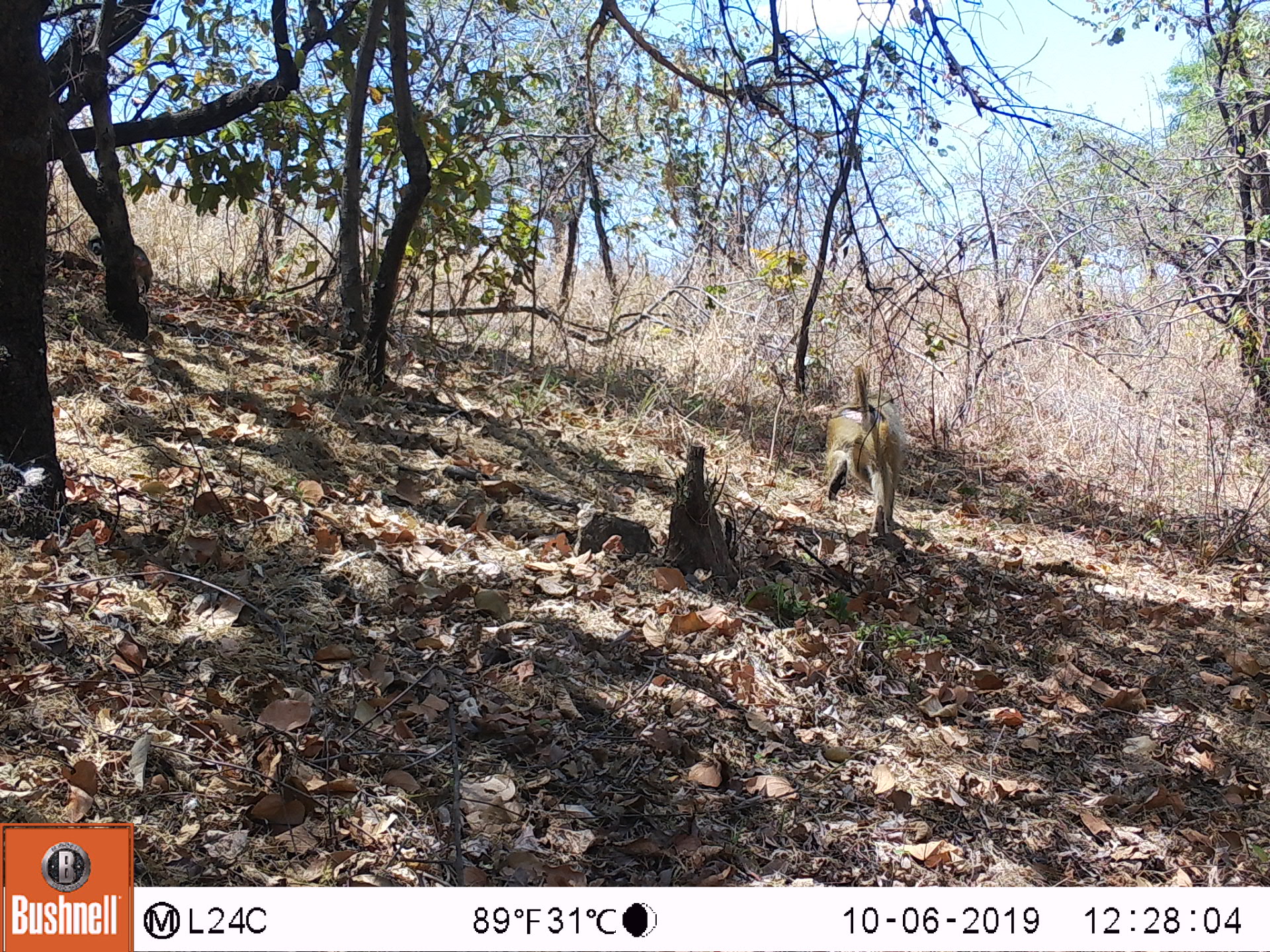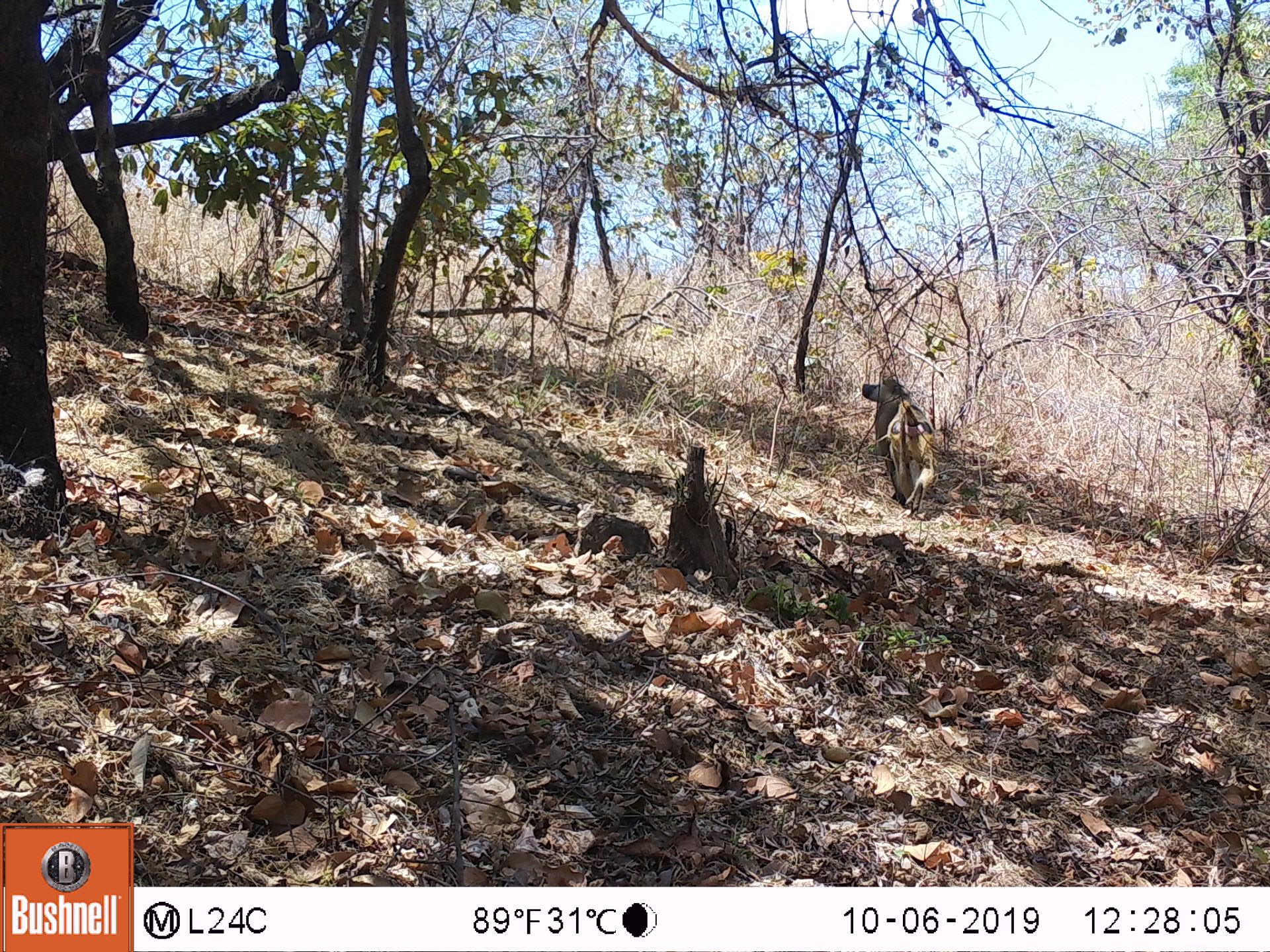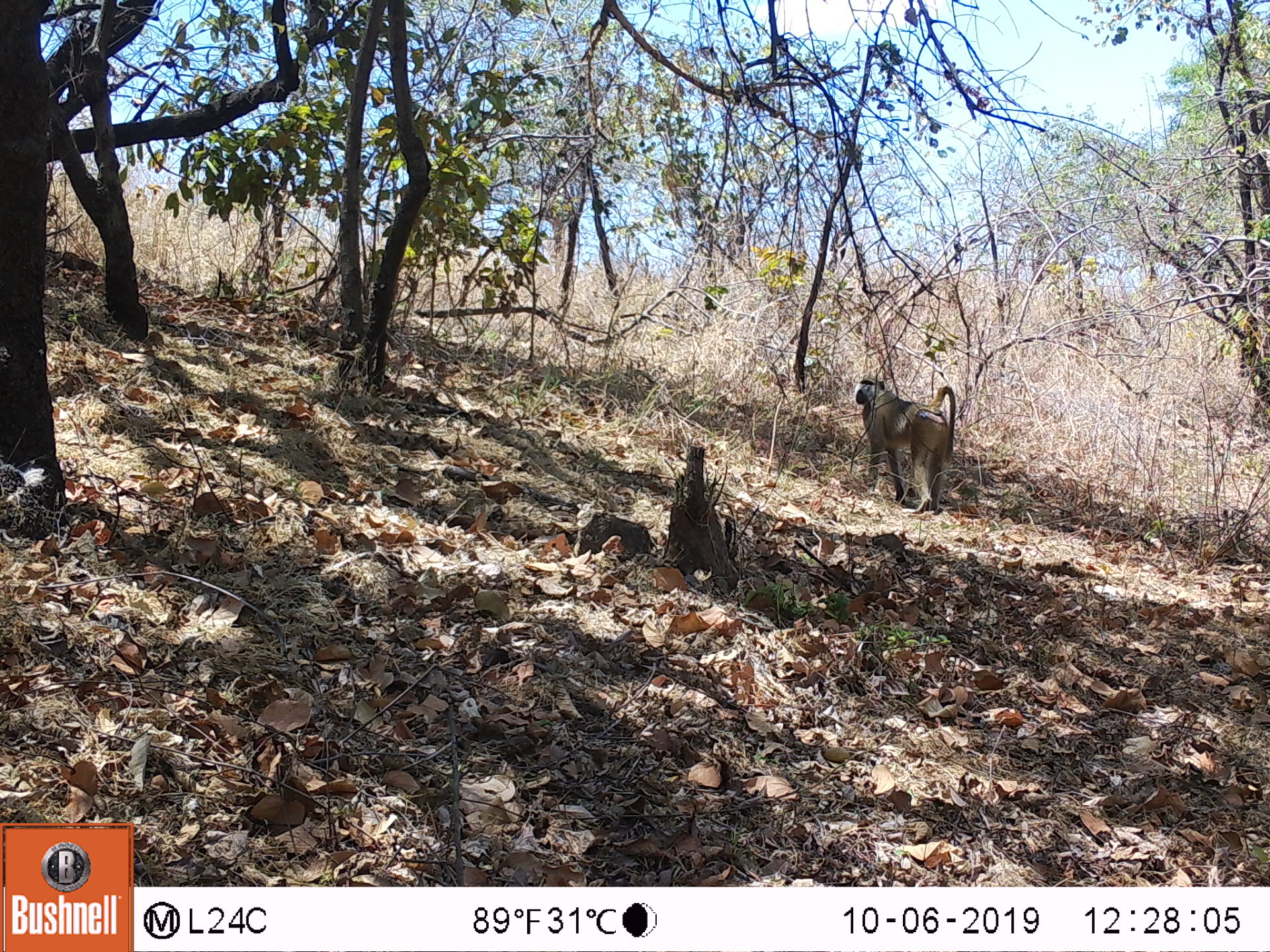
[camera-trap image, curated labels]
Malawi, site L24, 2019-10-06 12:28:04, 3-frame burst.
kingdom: Animalia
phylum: Chordata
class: Mammalia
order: Primates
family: Cercopithecidae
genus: Papio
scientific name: Papio cynocephalus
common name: yellow baboon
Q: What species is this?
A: Yellow baboon (Papio cynocephalus).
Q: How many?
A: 1.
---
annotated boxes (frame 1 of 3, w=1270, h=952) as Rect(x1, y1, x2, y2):
yellow baboon: Rect(819, 362, 899, 535)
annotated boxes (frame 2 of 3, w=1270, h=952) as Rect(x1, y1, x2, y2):
yellow baboon: Rect(858, 378, 937, 521)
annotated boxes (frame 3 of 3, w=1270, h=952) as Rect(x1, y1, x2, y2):
yellow baboon: Rect(851, 374, 958, 512)